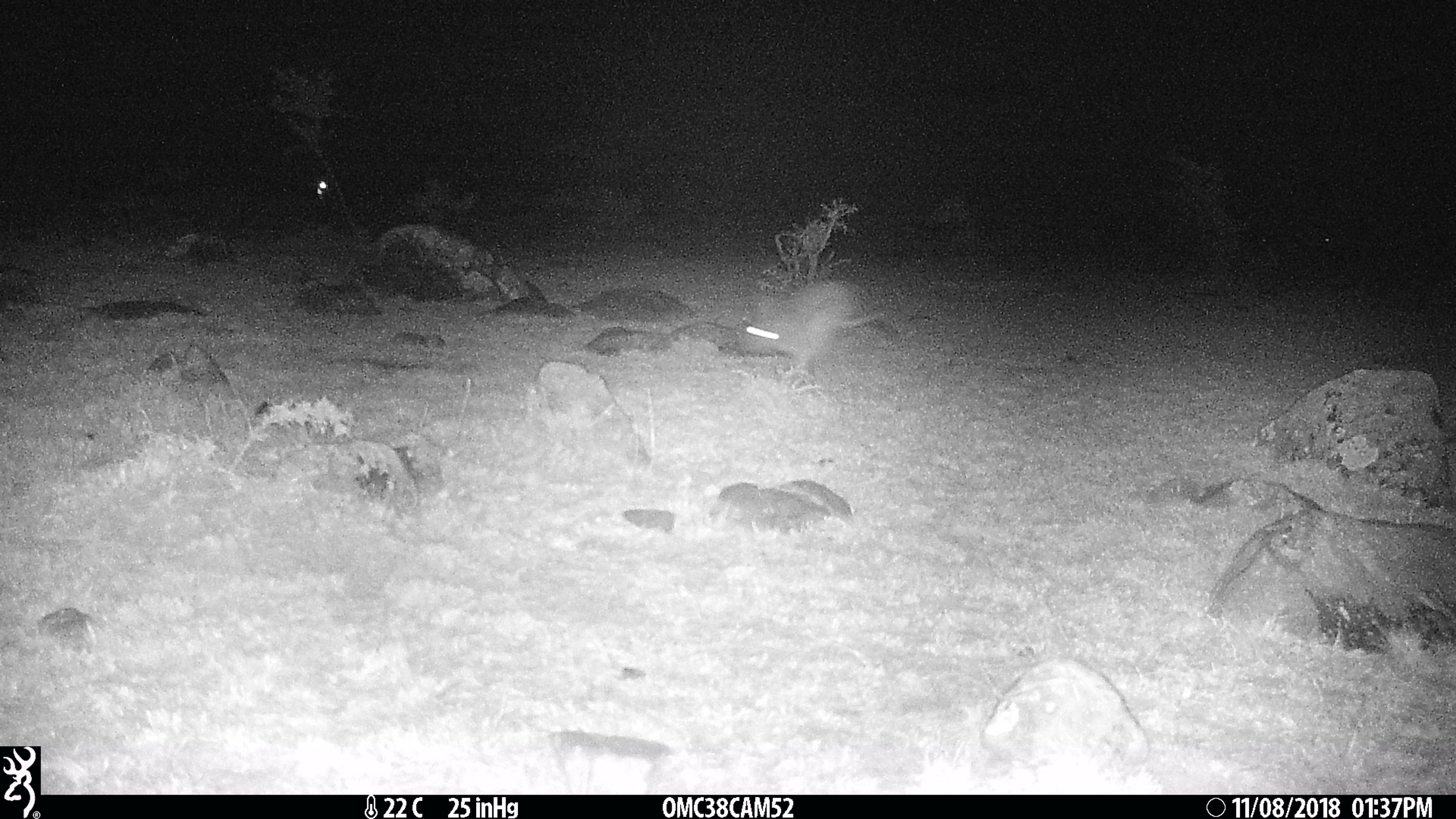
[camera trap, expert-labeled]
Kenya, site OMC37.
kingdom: Animalia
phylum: Chordata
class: Mammalia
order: Lagomorpha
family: Leporidae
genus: Lepus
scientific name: Lepus capensis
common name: cape hare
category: hare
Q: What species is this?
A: Hare (cape hare) (Lepus capensis).